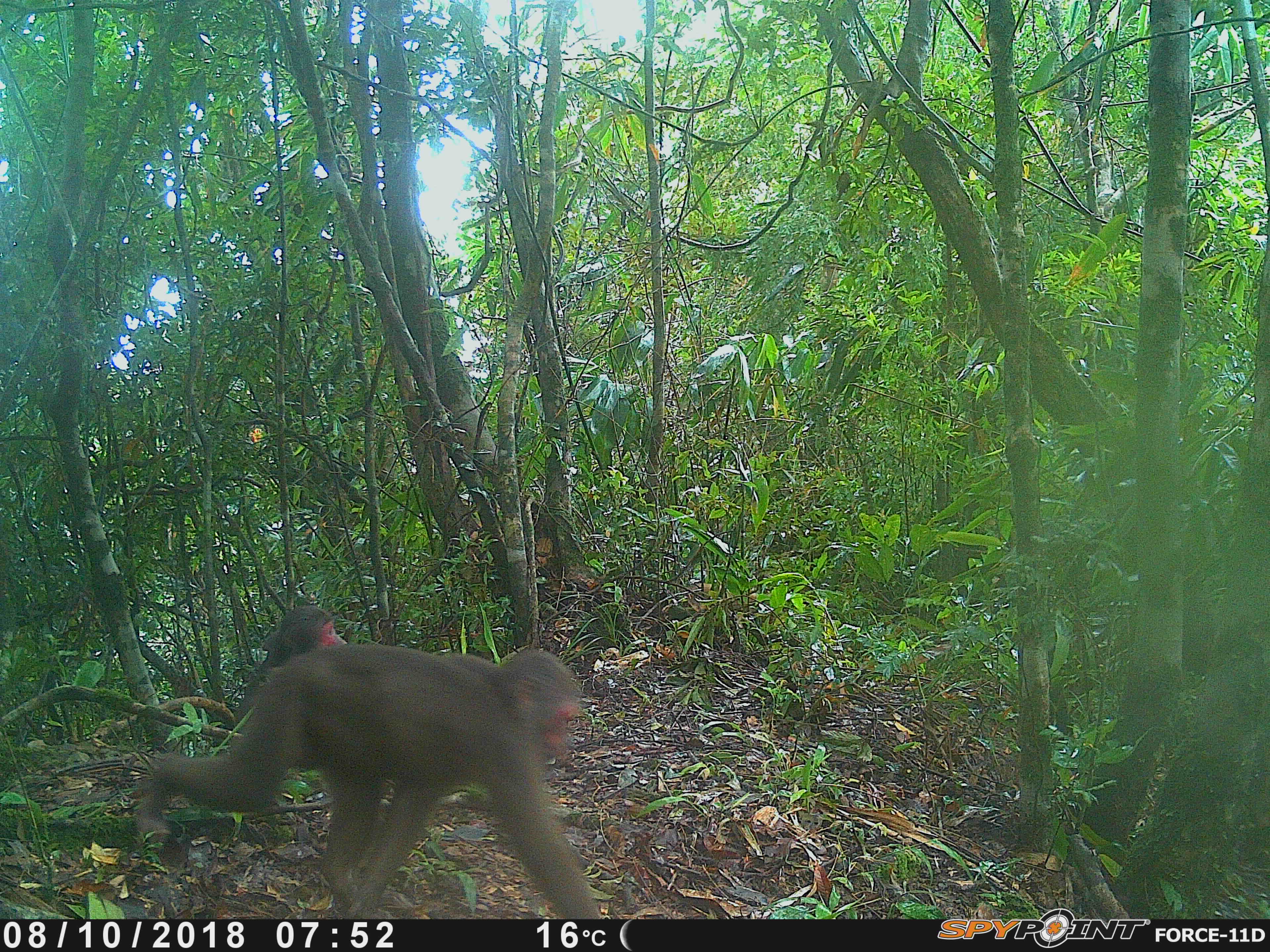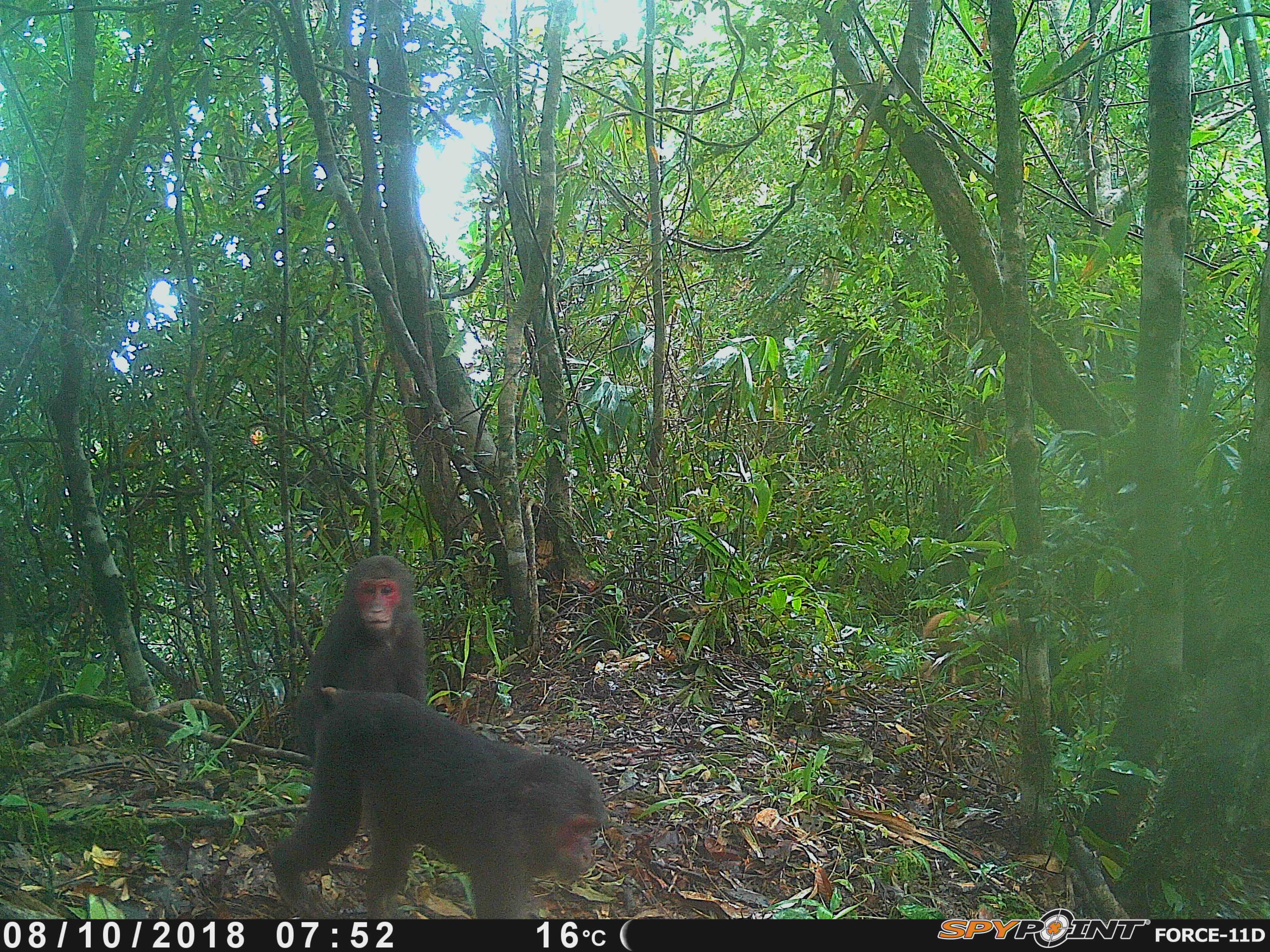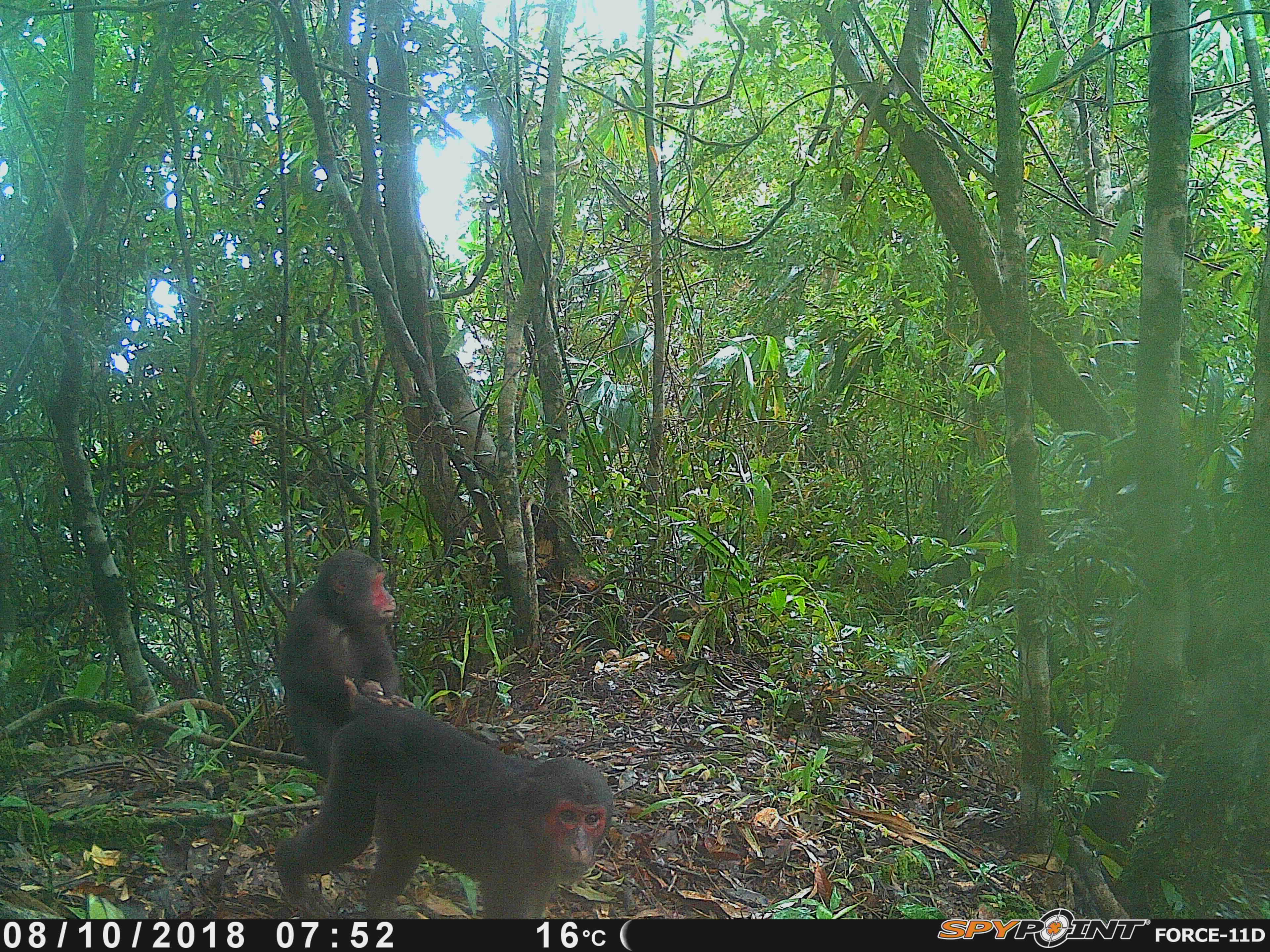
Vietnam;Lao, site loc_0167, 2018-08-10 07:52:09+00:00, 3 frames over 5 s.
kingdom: Animalia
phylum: Chordata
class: Mammalia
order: Primates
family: Cercopithecidae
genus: Macaca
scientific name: Macaca arctoides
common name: stump-tailed macaque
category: stump tailed macaque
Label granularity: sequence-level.